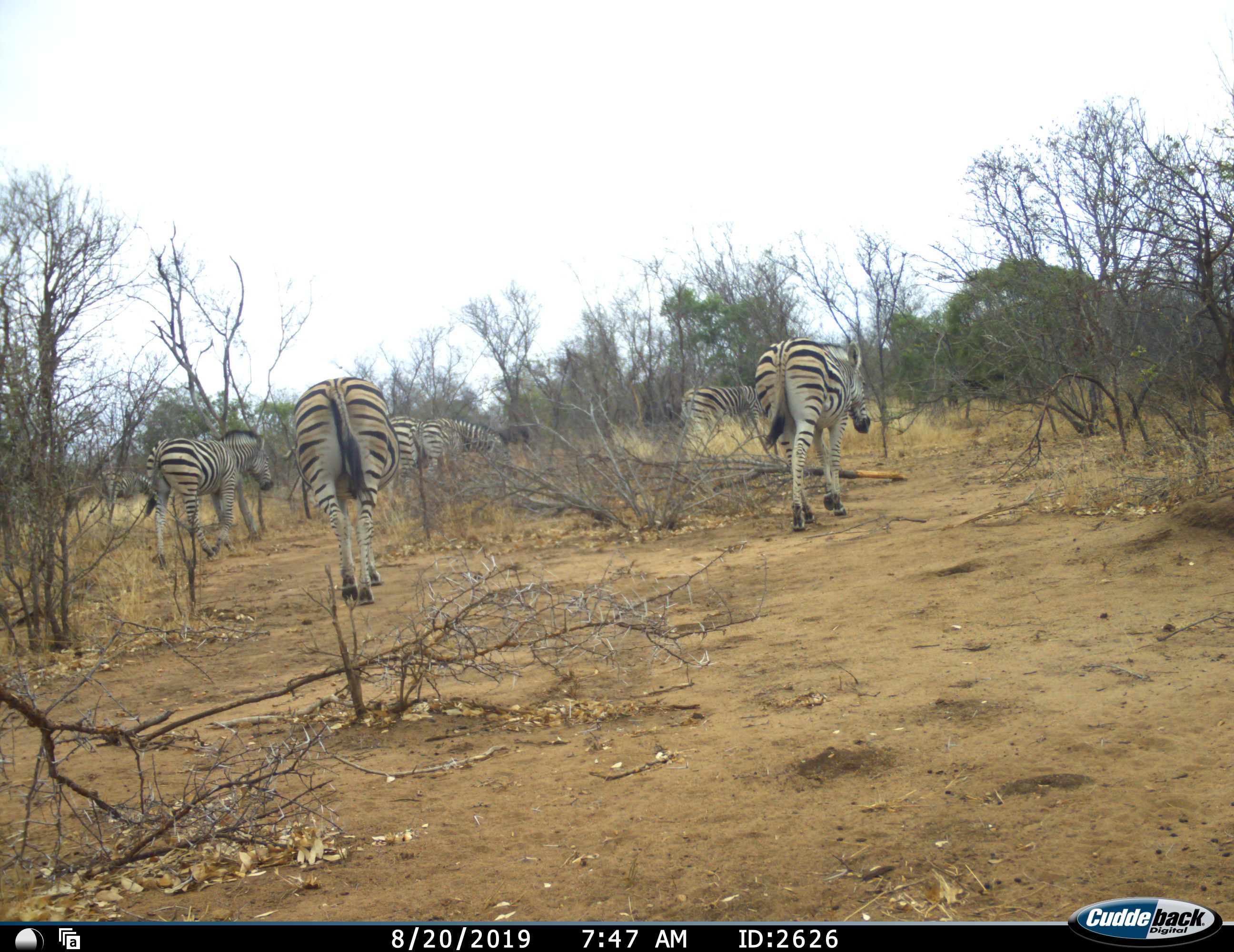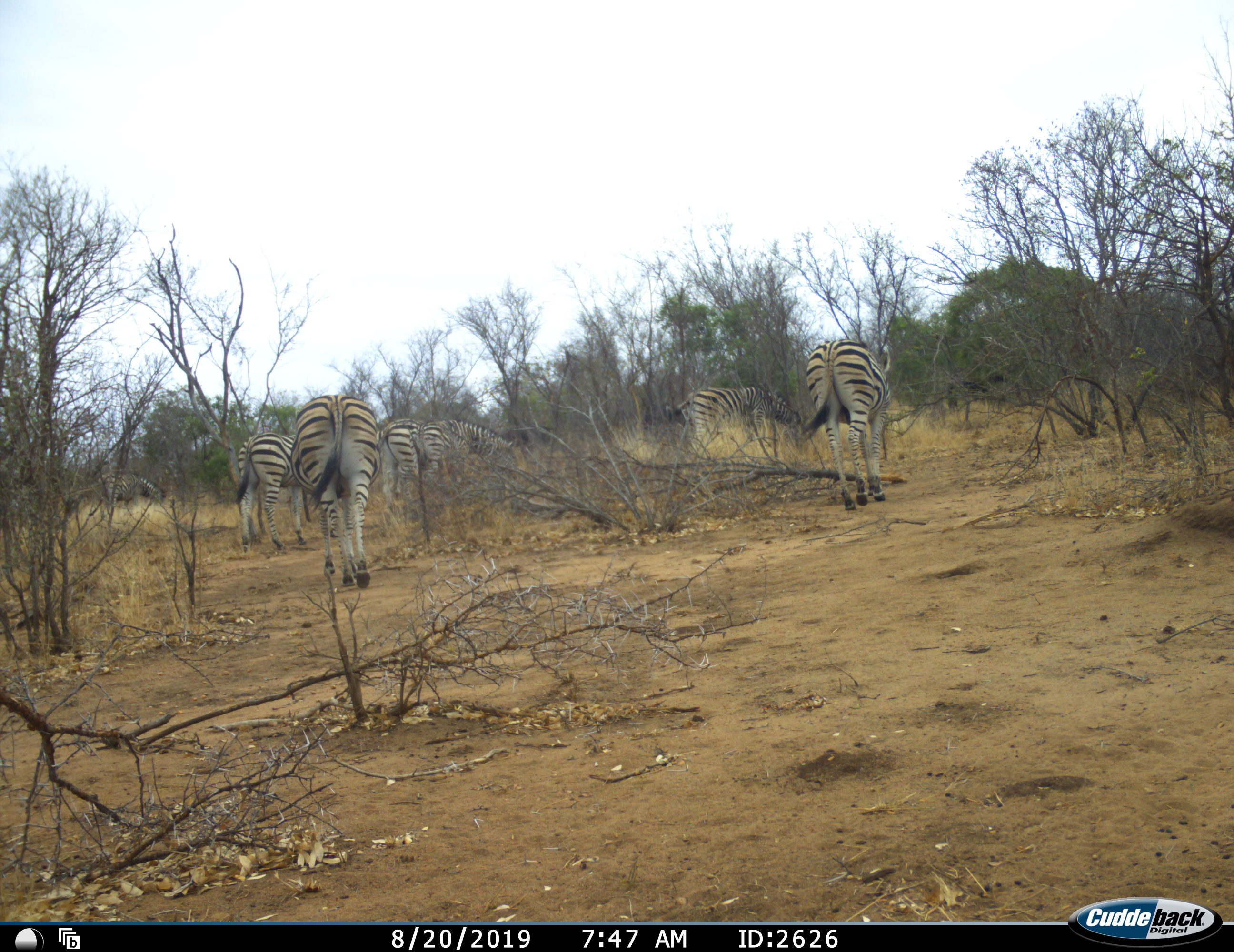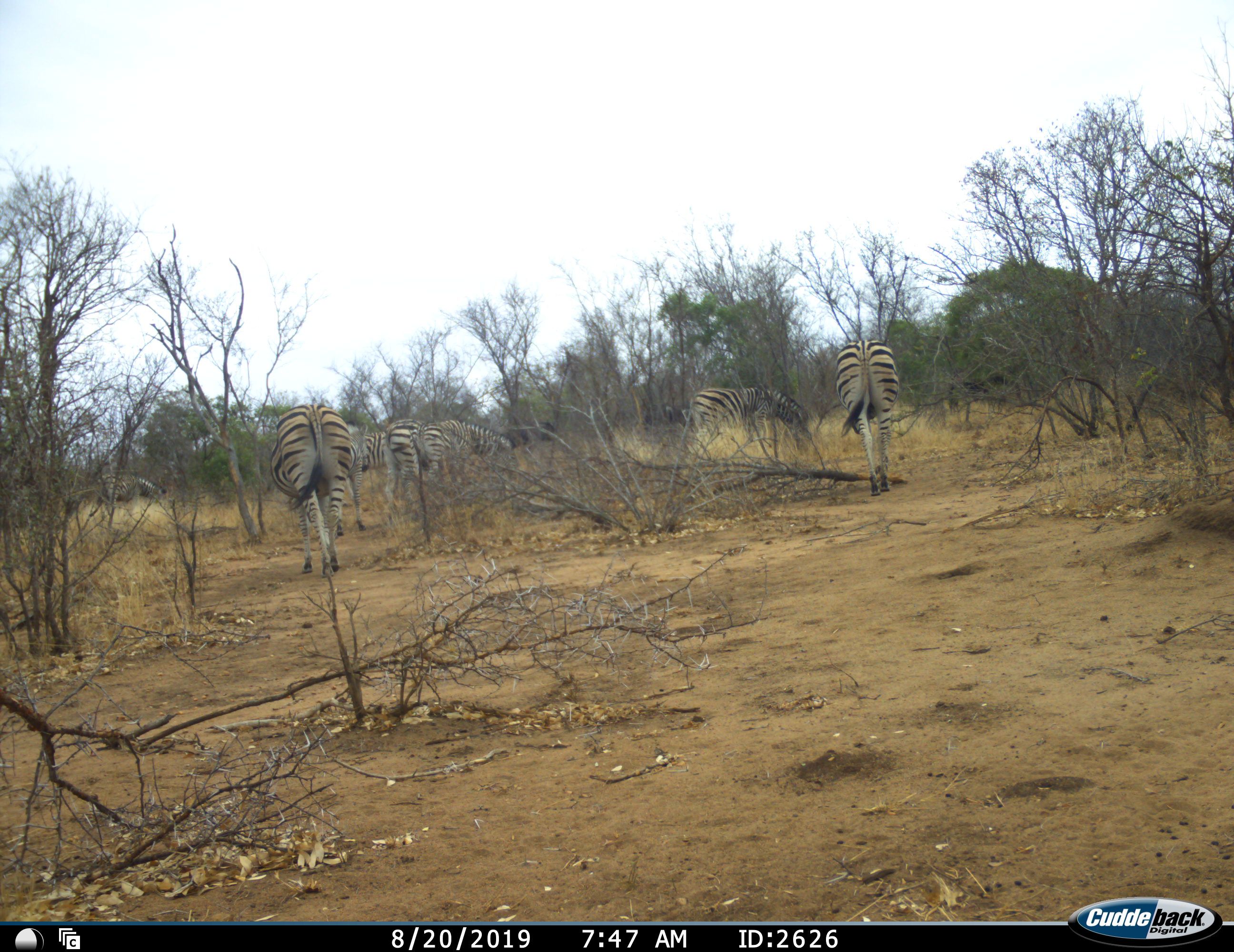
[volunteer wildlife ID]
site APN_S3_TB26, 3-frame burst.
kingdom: Animalia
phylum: Chordata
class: Mammalia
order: Perissodactyla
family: Equidae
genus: Equus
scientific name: Equus quagga burchellii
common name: burchell's zebra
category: zebraburchells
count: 6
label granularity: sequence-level